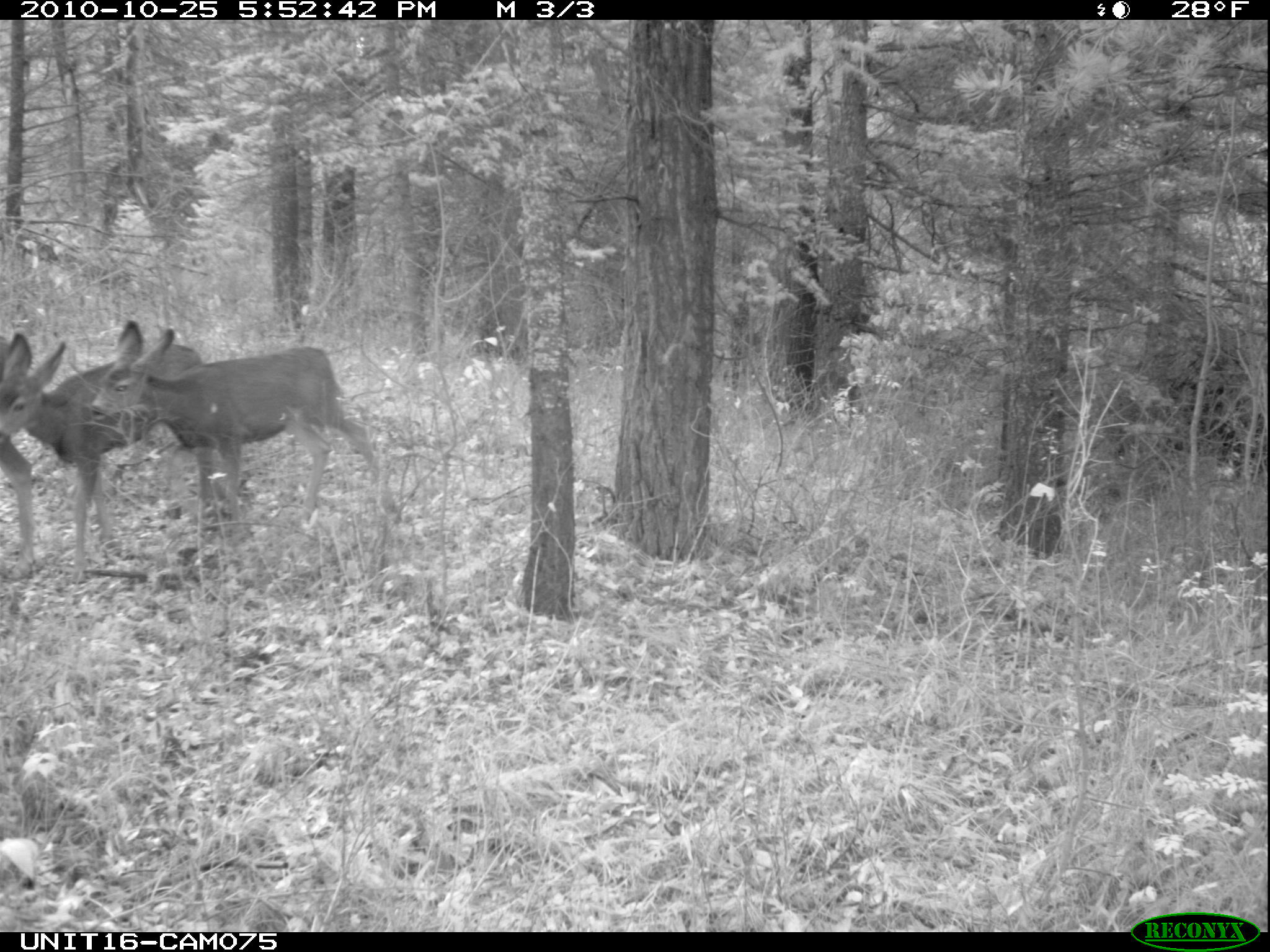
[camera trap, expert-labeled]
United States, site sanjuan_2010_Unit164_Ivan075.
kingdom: Animalia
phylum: Chordata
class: Mammalia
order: Artiodactyla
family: Cervidae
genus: Odocoileus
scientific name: Odocoileus hemionus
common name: mule deer